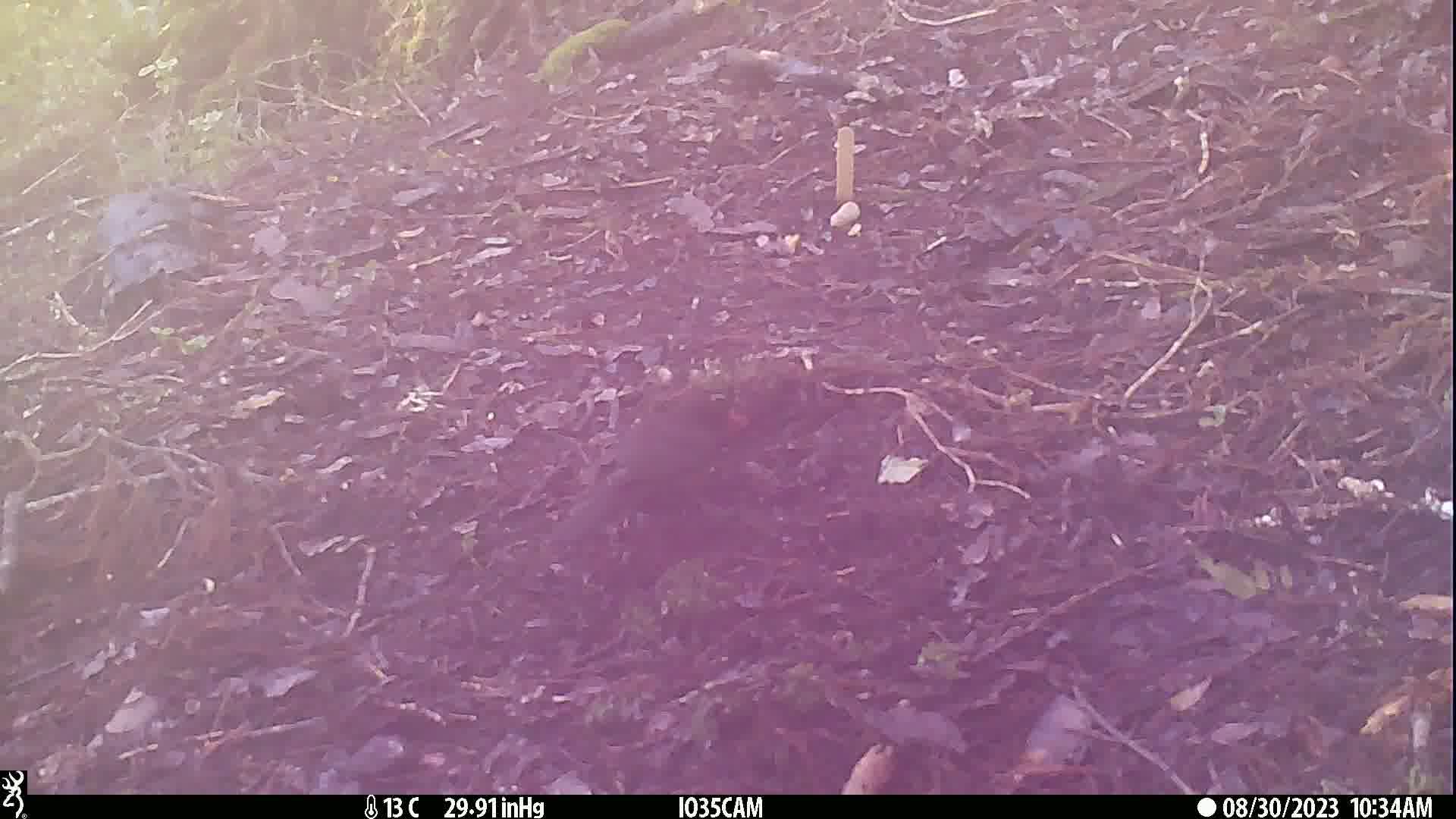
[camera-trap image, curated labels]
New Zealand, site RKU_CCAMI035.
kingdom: Animalia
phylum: Chordata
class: Aves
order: Passeriformes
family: Turdidae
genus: Turdus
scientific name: Turdus merula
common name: eurasian blackbird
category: blackbird